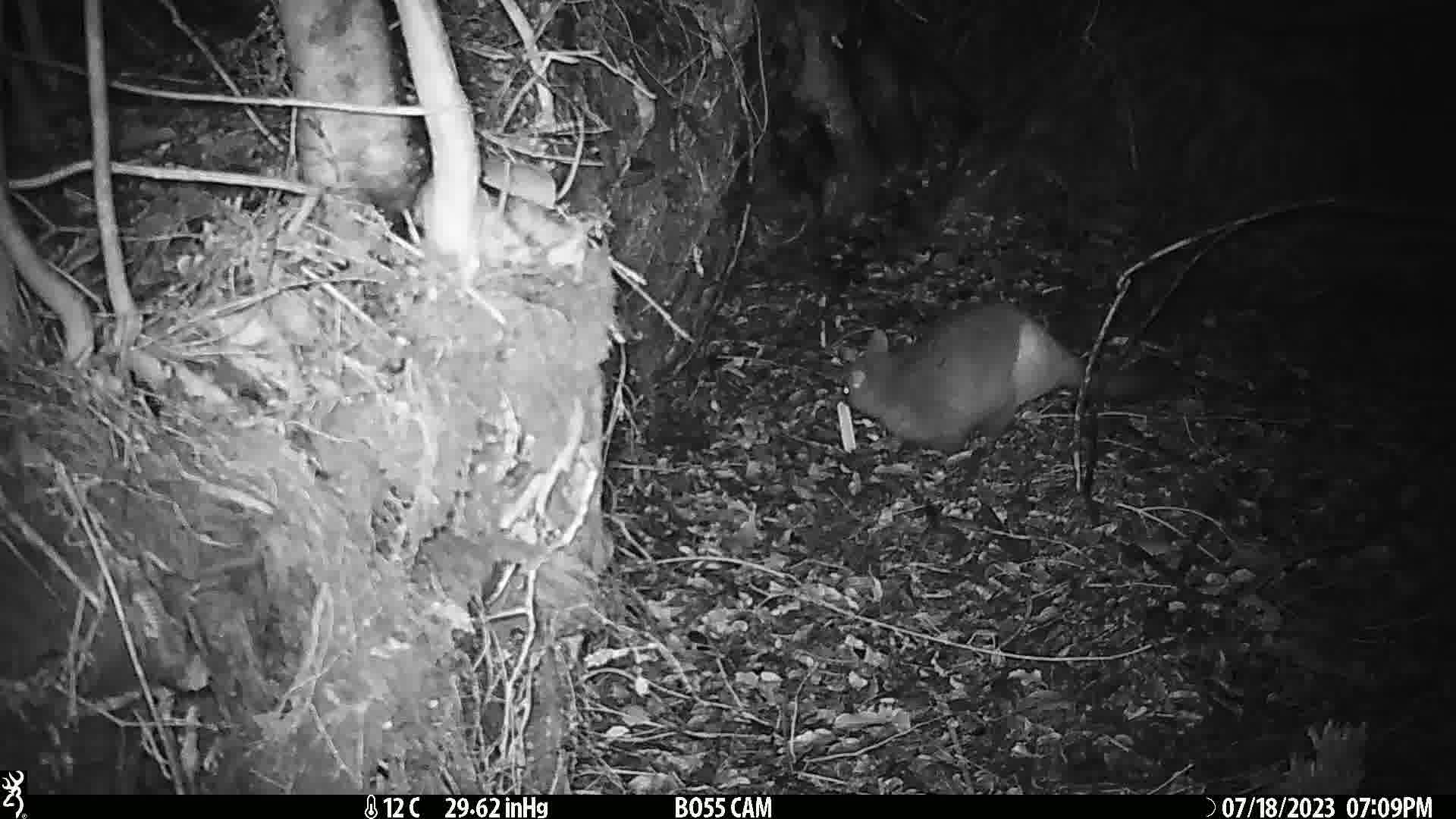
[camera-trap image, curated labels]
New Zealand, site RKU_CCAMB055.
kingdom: Animalia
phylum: Chordata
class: Mammalia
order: Diprotodontia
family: Phalangeridae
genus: Trichosurus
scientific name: Trichosurus vulpecula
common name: common brushtail possum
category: possum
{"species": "possum (common brushtail possum) (Trichosurus vulpecula)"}